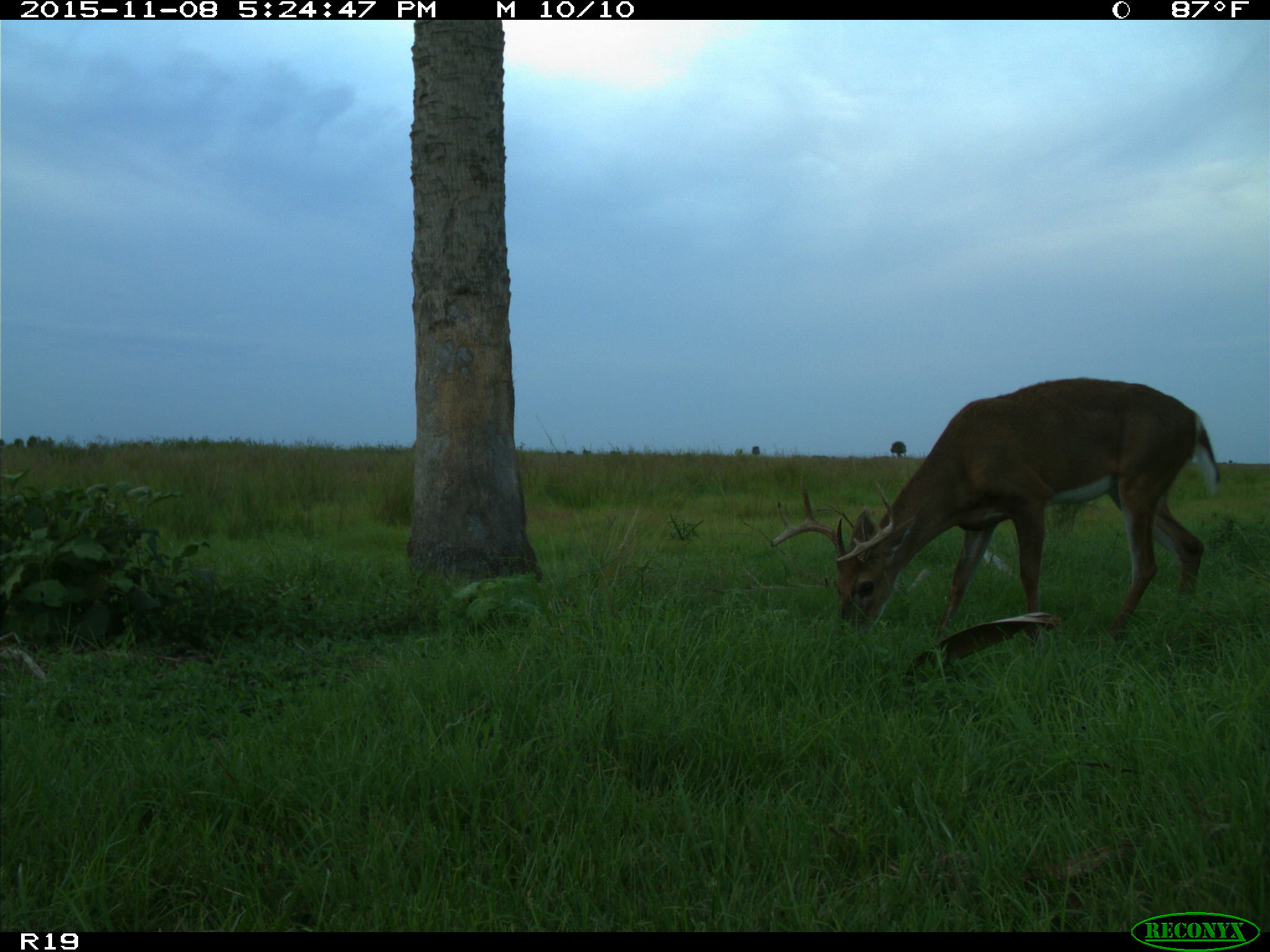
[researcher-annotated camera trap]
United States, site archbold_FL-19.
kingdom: Animalia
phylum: Chordata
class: Mammalia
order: Artiodactyla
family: Cervidae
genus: Odocoileus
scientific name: Odocoileus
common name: deer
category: unidentified deer